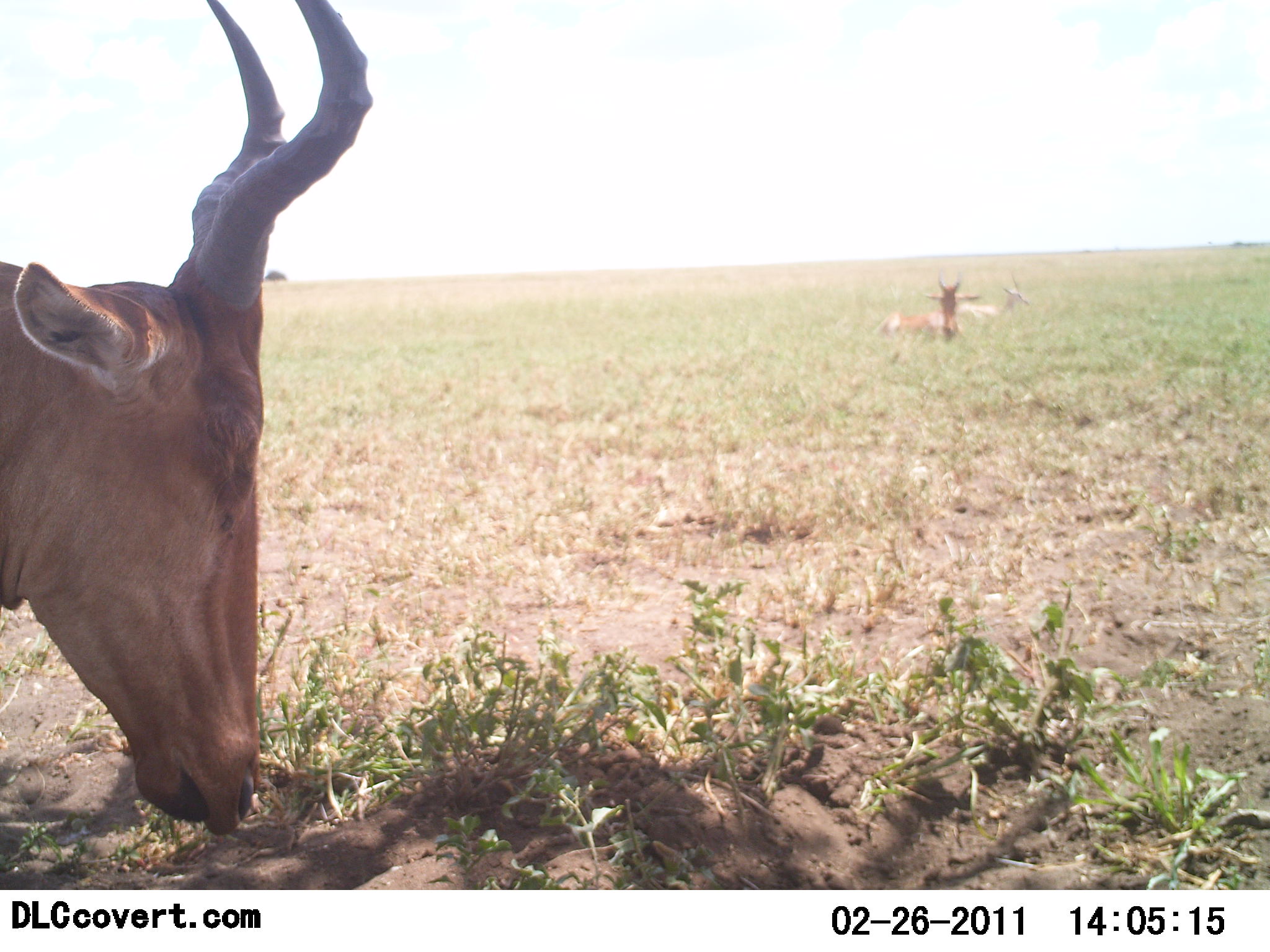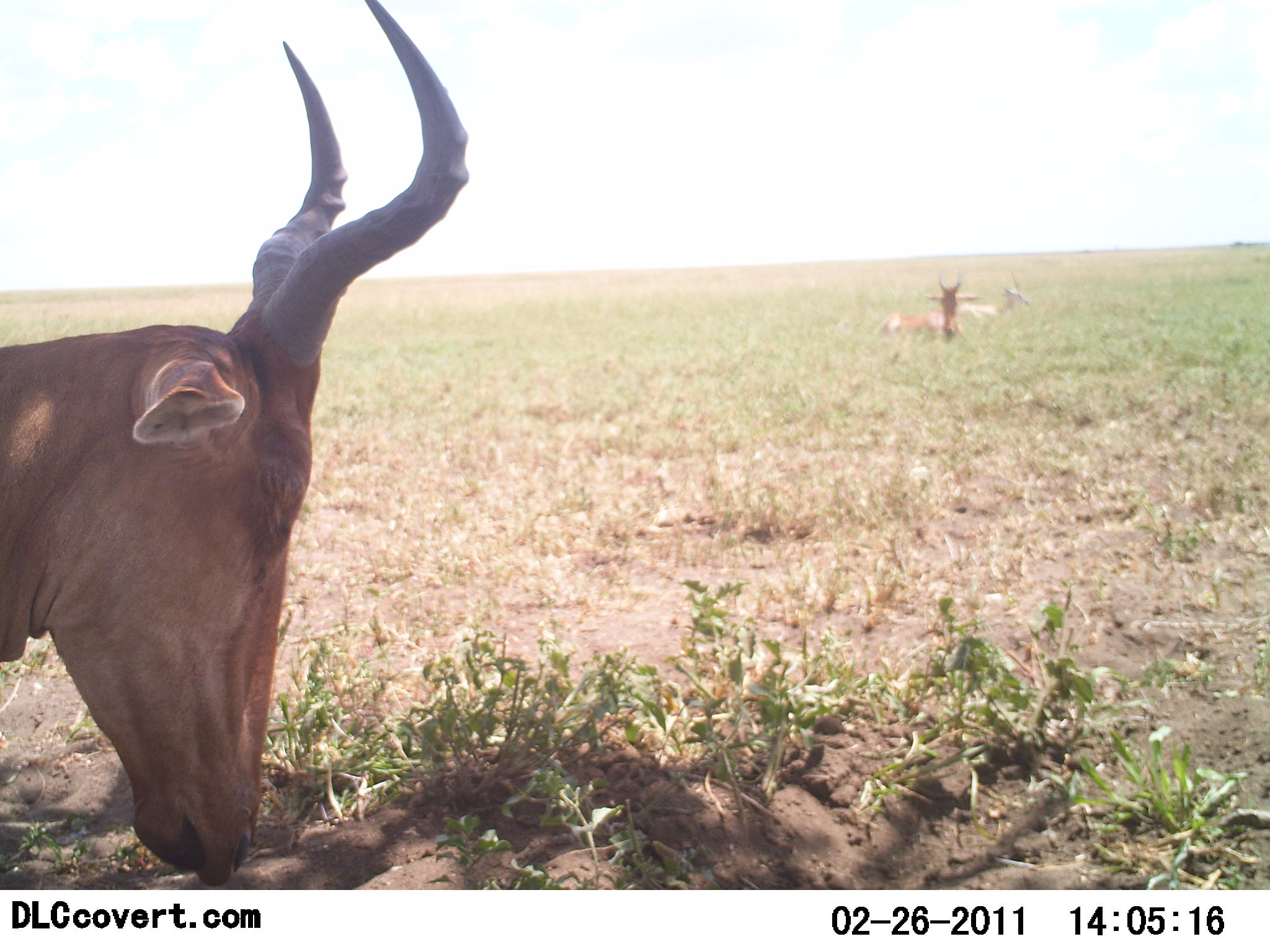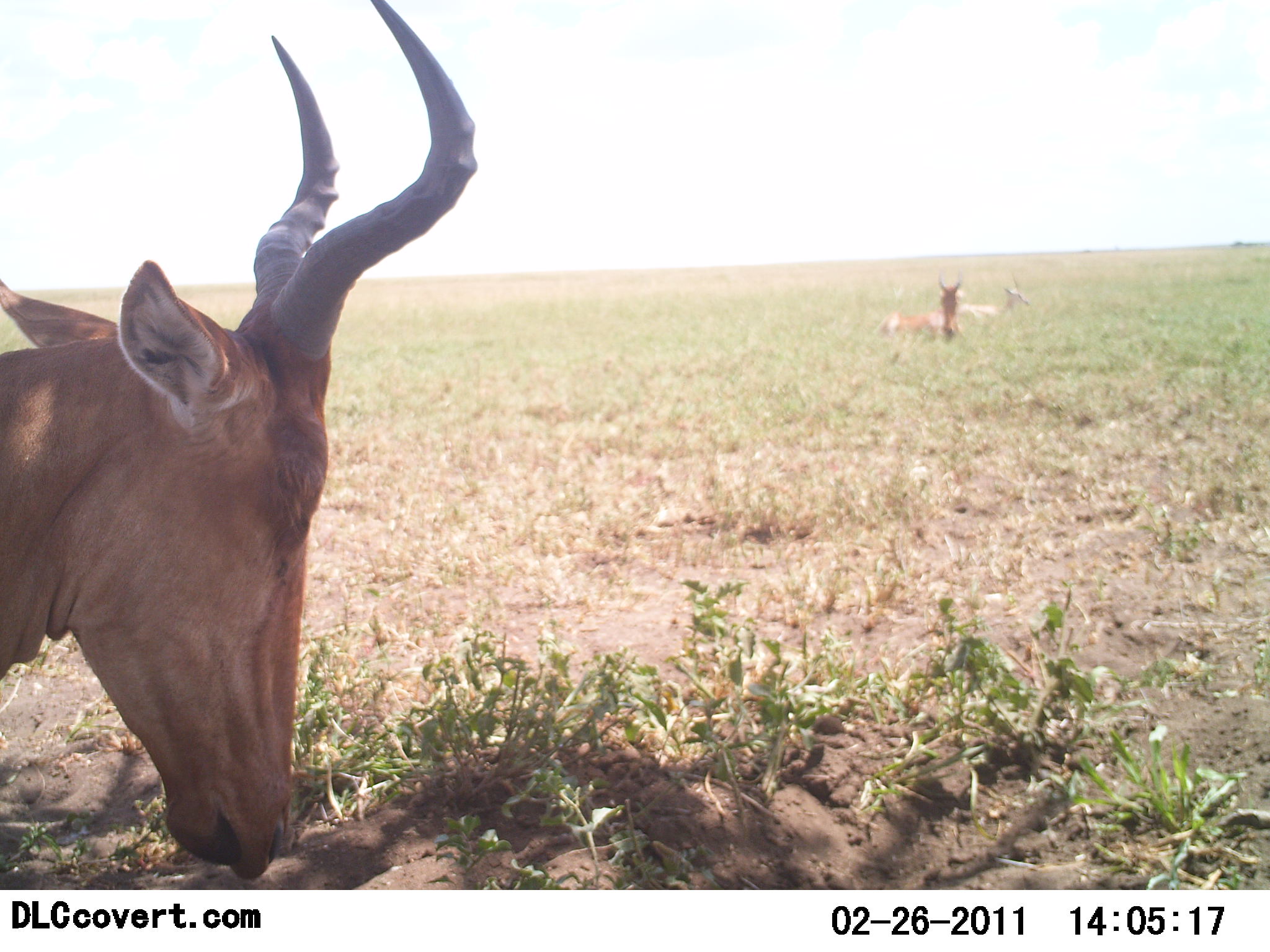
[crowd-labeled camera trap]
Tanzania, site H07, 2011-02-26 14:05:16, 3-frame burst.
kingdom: Animalia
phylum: Chordata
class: Mammalia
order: Artiodactyla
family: Bovidae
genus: Alcelaphus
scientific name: Alcelaphus buselaphus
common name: hartebeest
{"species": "hartebeest (Alcelaphus buselaphus)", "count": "3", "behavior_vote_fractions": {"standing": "38%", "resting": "69%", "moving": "0%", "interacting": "0%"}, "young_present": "0%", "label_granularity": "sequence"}